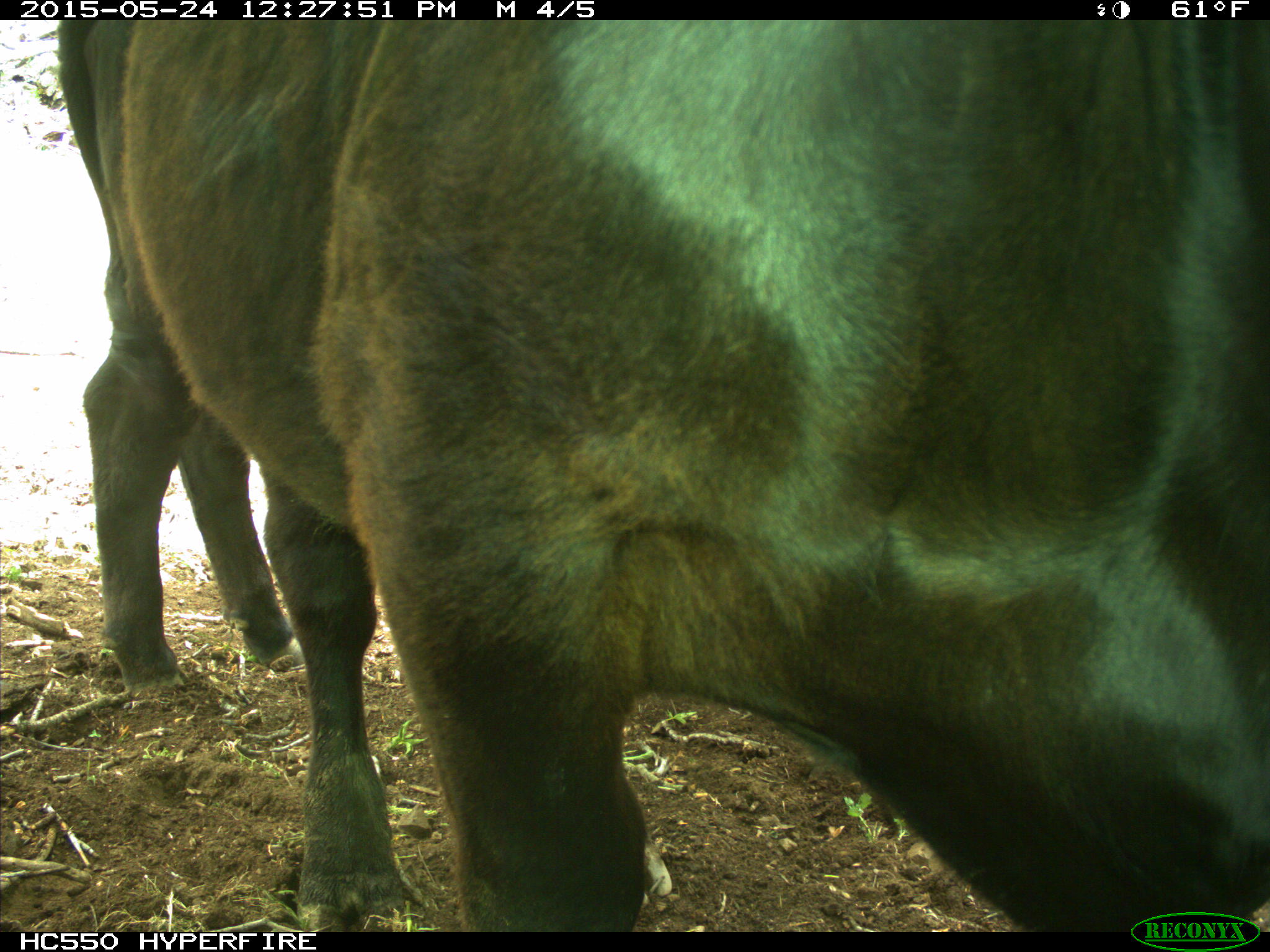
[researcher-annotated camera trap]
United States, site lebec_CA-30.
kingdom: Animalia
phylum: Chordata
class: Mammalia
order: Artiodactyla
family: Bovidae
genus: Bos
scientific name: Bos taurus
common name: domestic cow